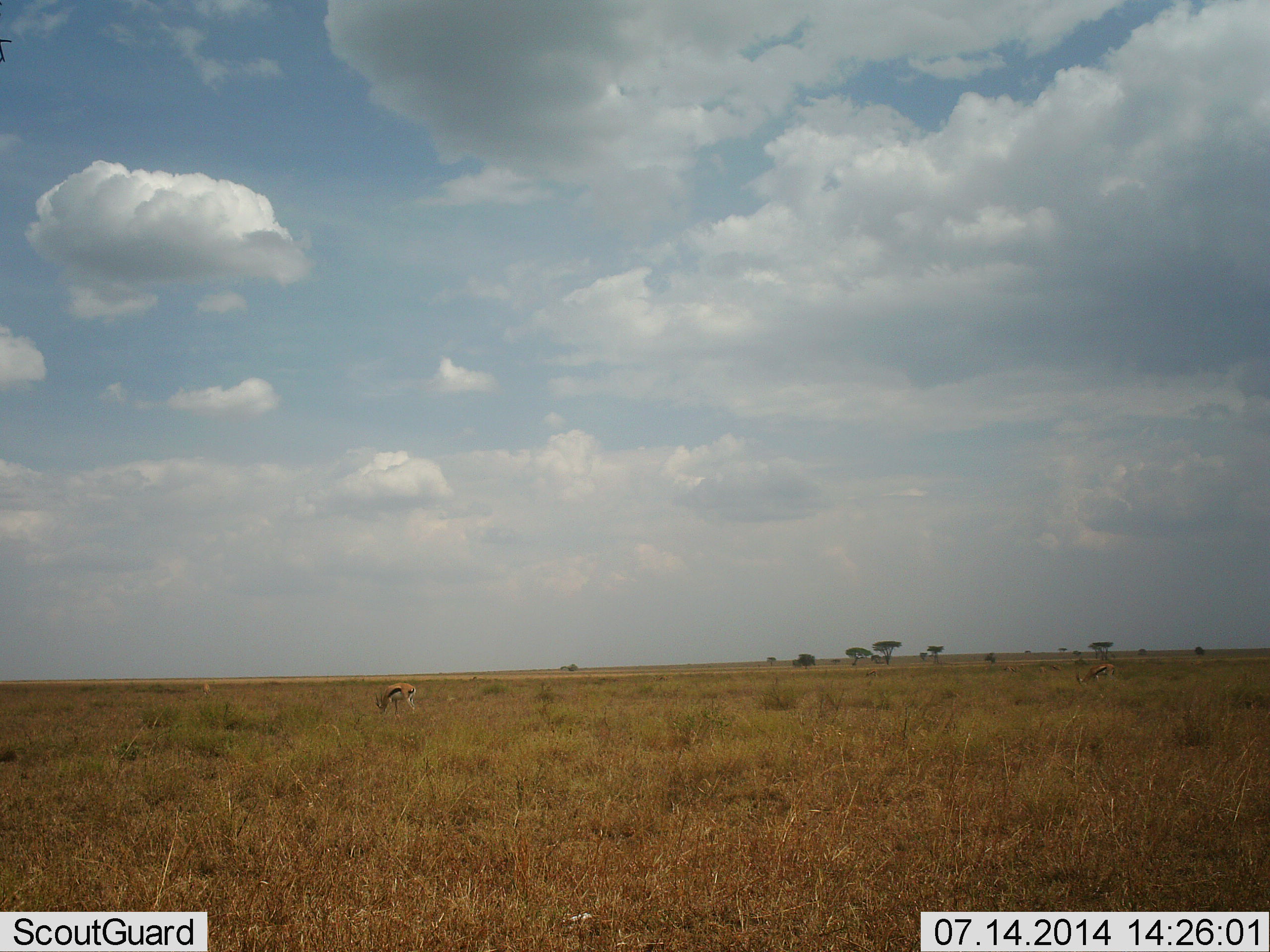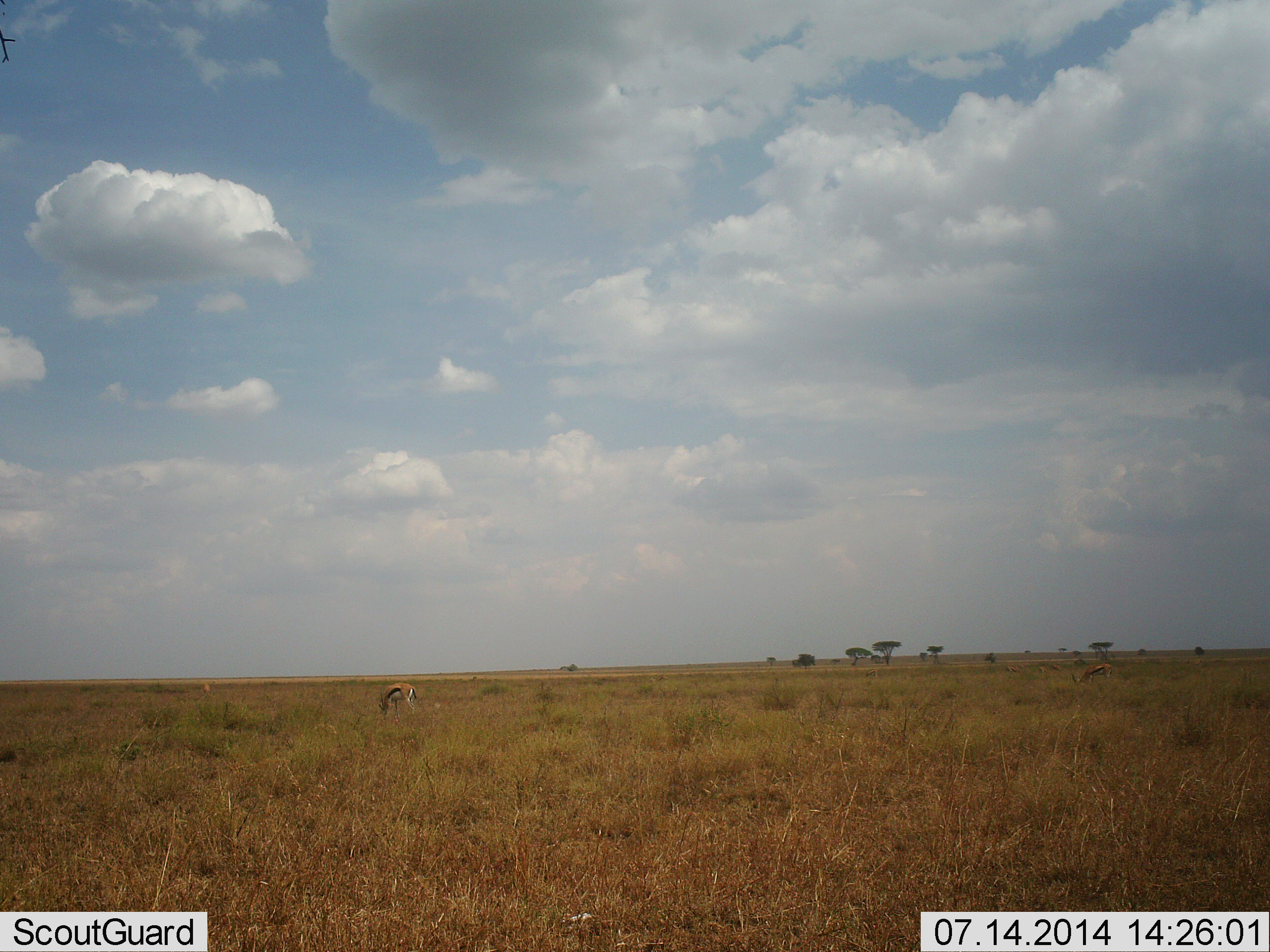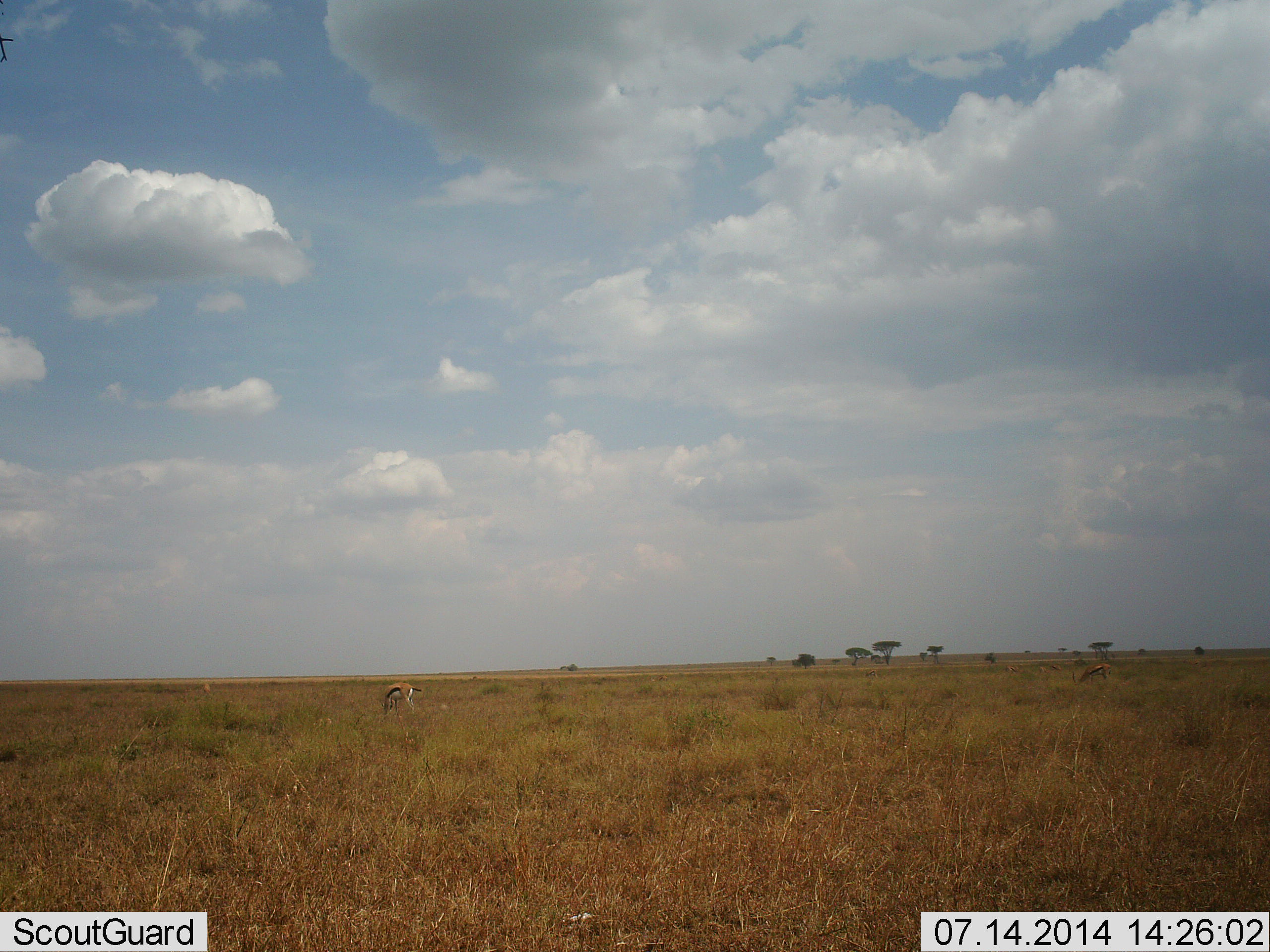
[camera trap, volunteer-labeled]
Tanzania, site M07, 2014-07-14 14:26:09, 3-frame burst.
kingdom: Animalia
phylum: Chordata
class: Mammalia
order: Artiodactyla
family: Bovidae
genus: Eudorcas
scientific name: Eudorcas thomsonii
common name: thomson's gazelle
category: gazellethomsons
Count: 1.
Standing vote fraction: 0%.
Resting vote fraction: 0%.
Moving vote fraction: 0%.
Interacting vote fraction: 0%.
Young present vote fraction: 0%.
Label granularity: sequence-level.